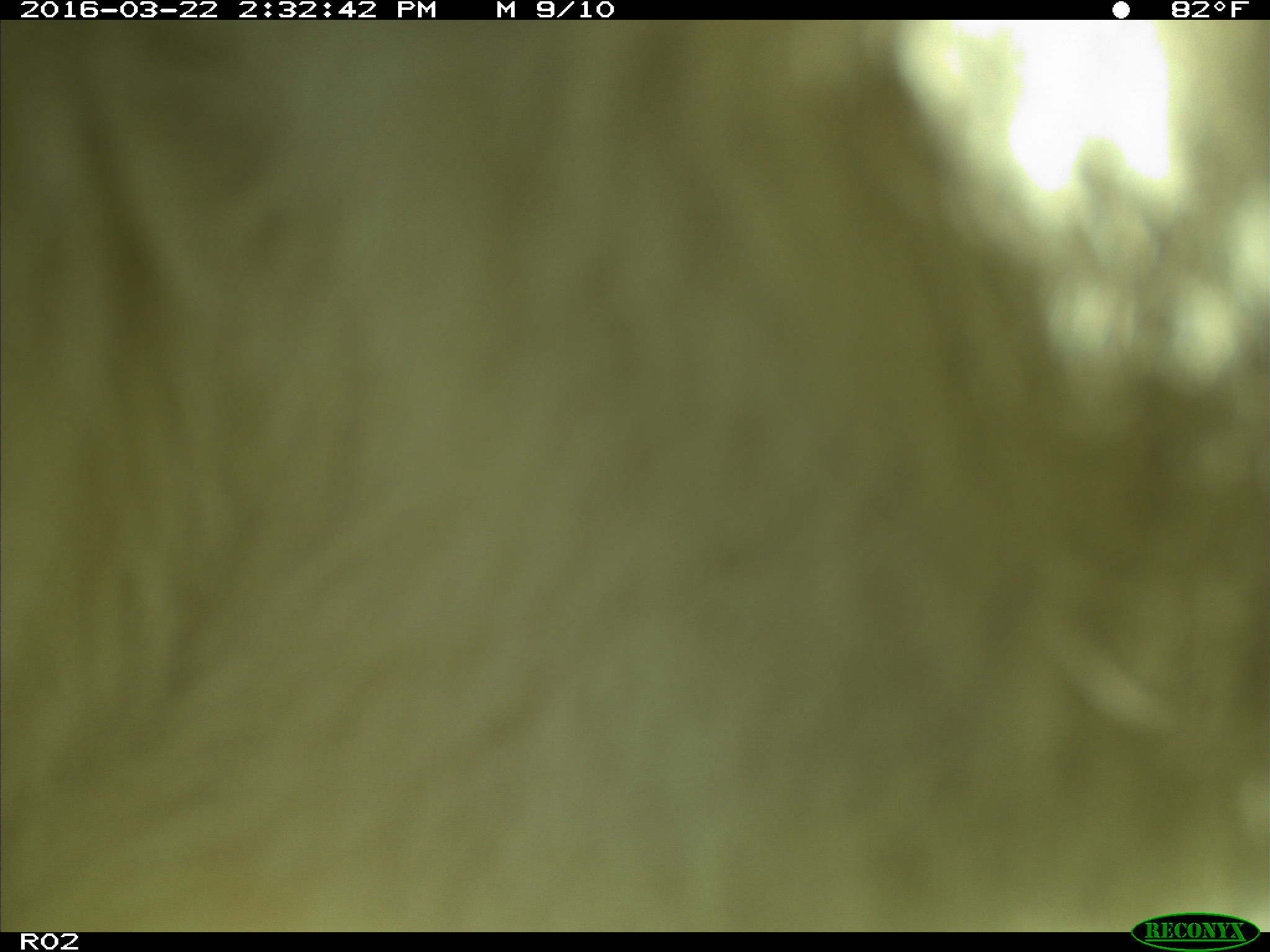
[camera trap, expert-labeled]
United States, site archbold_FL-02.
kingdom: Animalia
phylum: Chordata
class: Mammalia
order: Artiodactyla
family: Bovidae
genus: Bos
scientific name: Bos taurus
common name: domestic cow